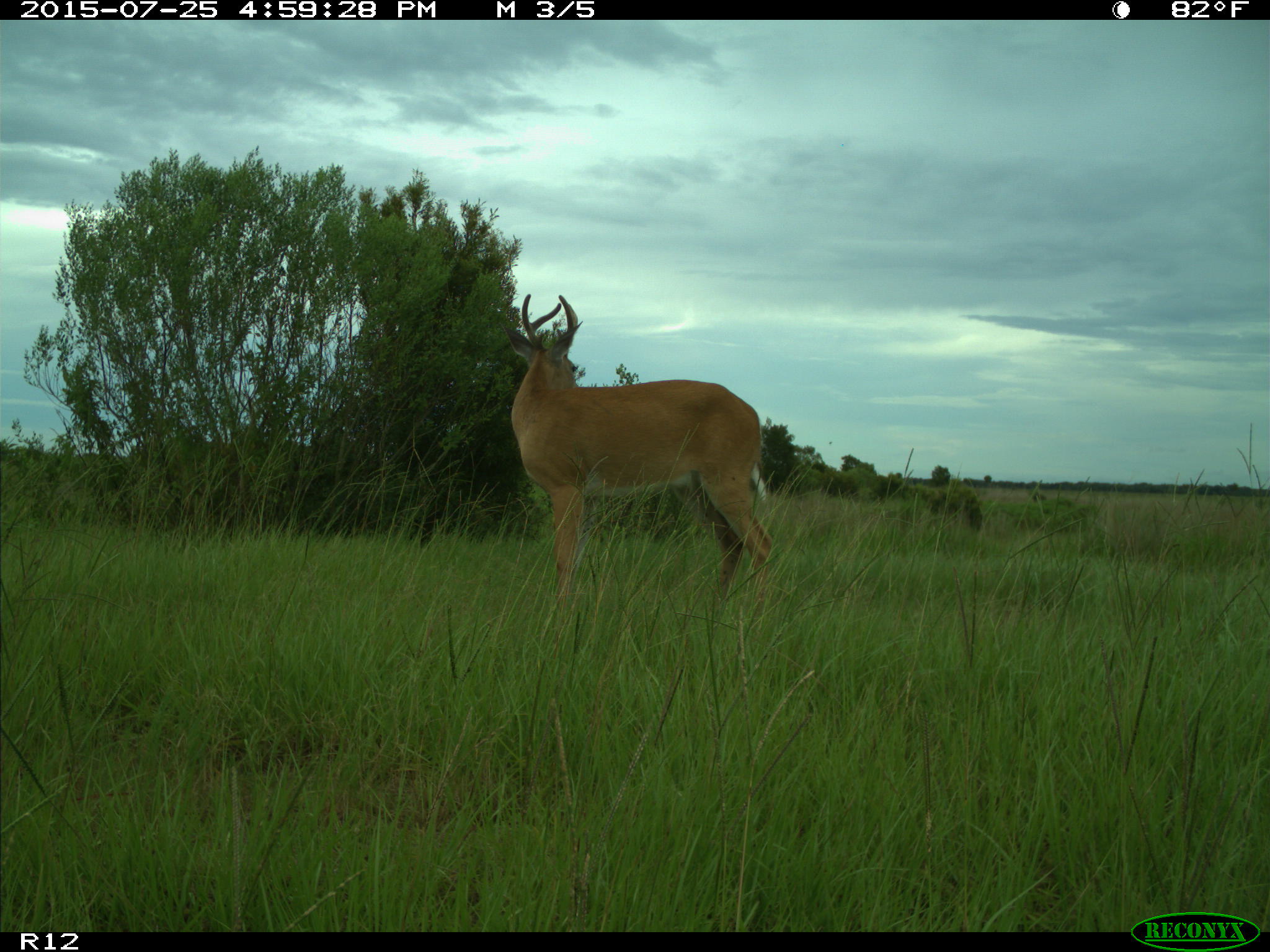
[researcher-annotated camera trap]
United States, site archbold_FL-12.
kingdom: Animalia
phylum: Chordata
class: Mammalia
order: Artiodactyla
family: Cervidae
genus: Odocoileus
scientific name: Odocoileus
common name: deer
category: unidentified deer